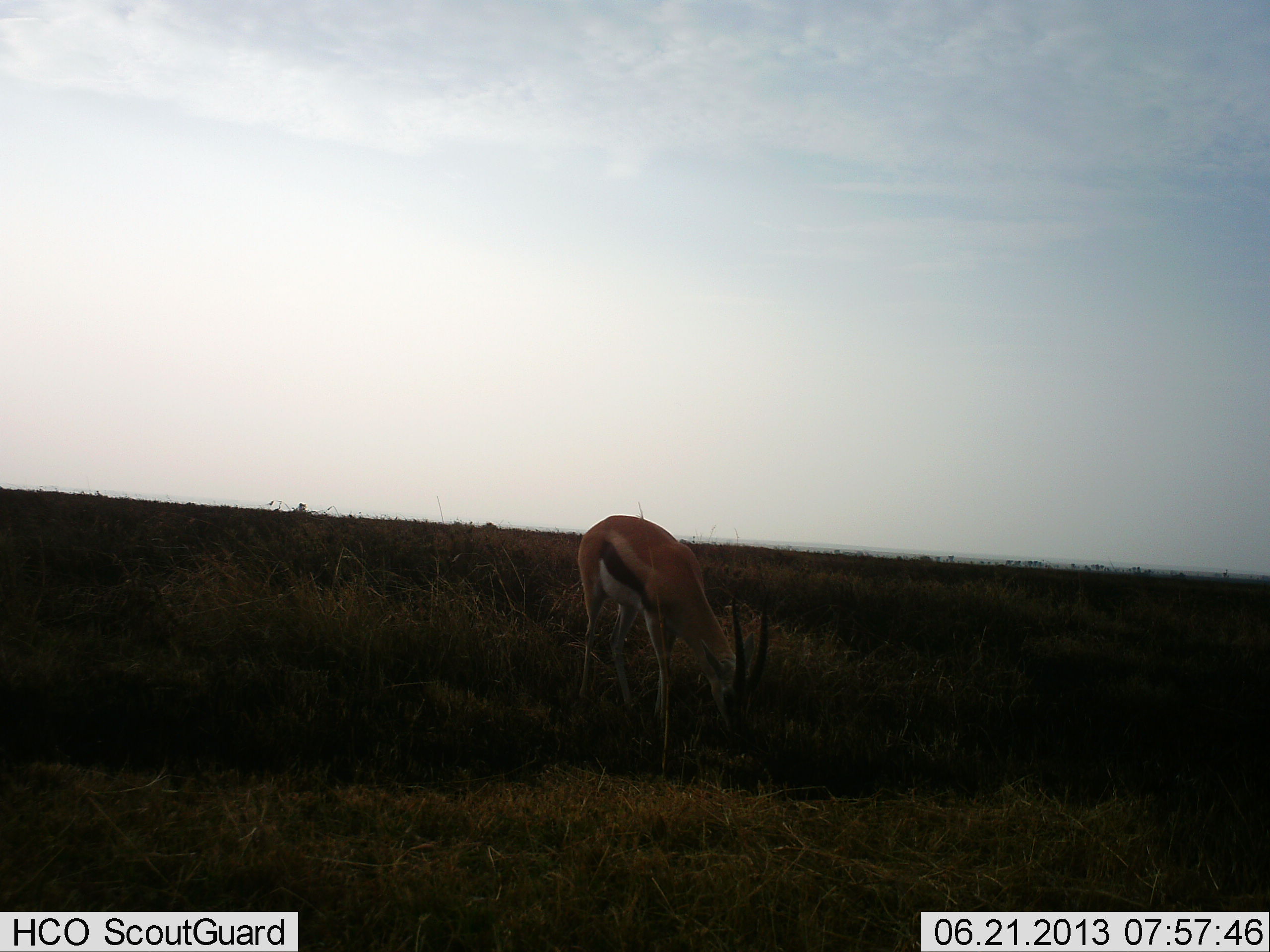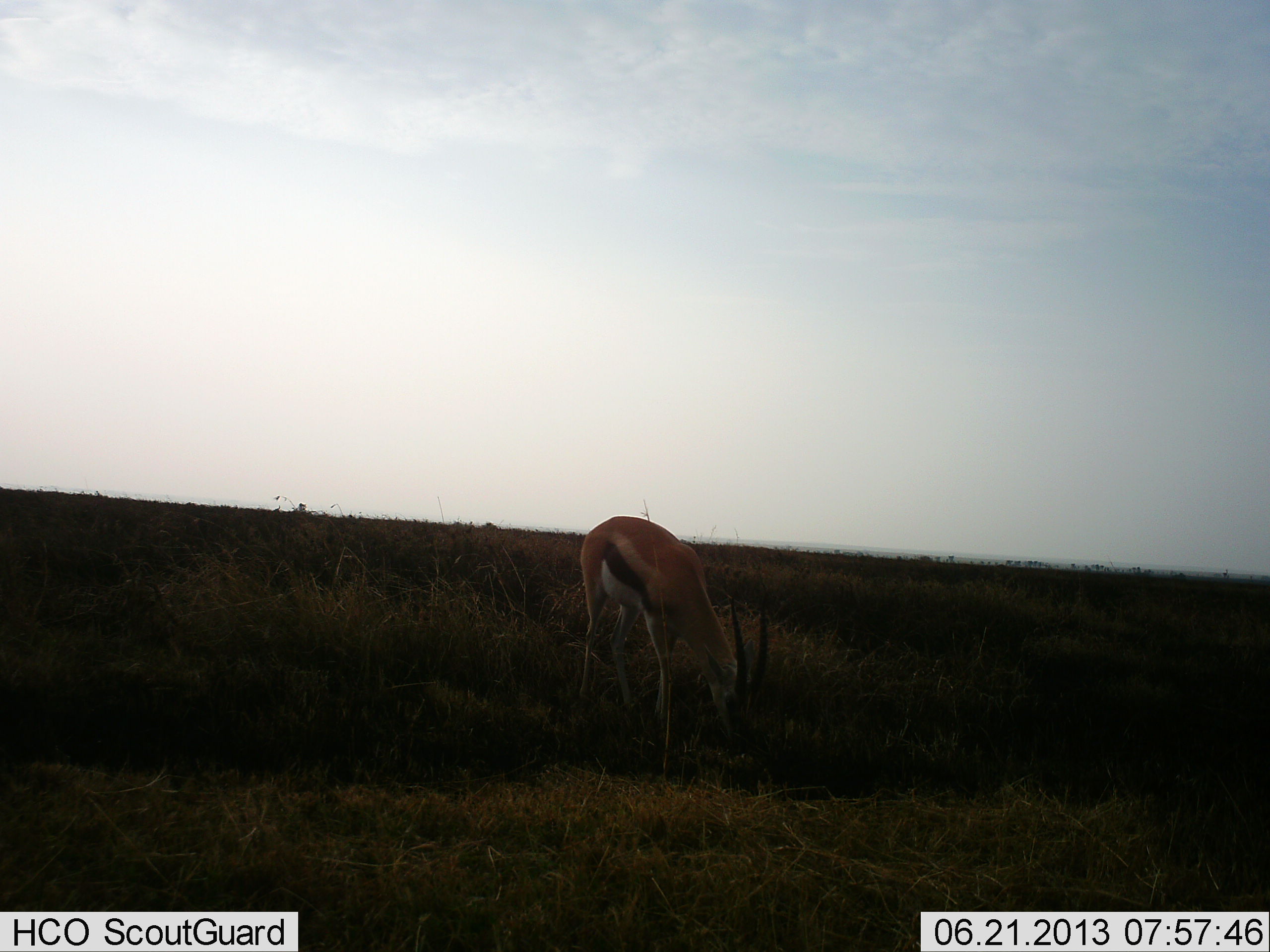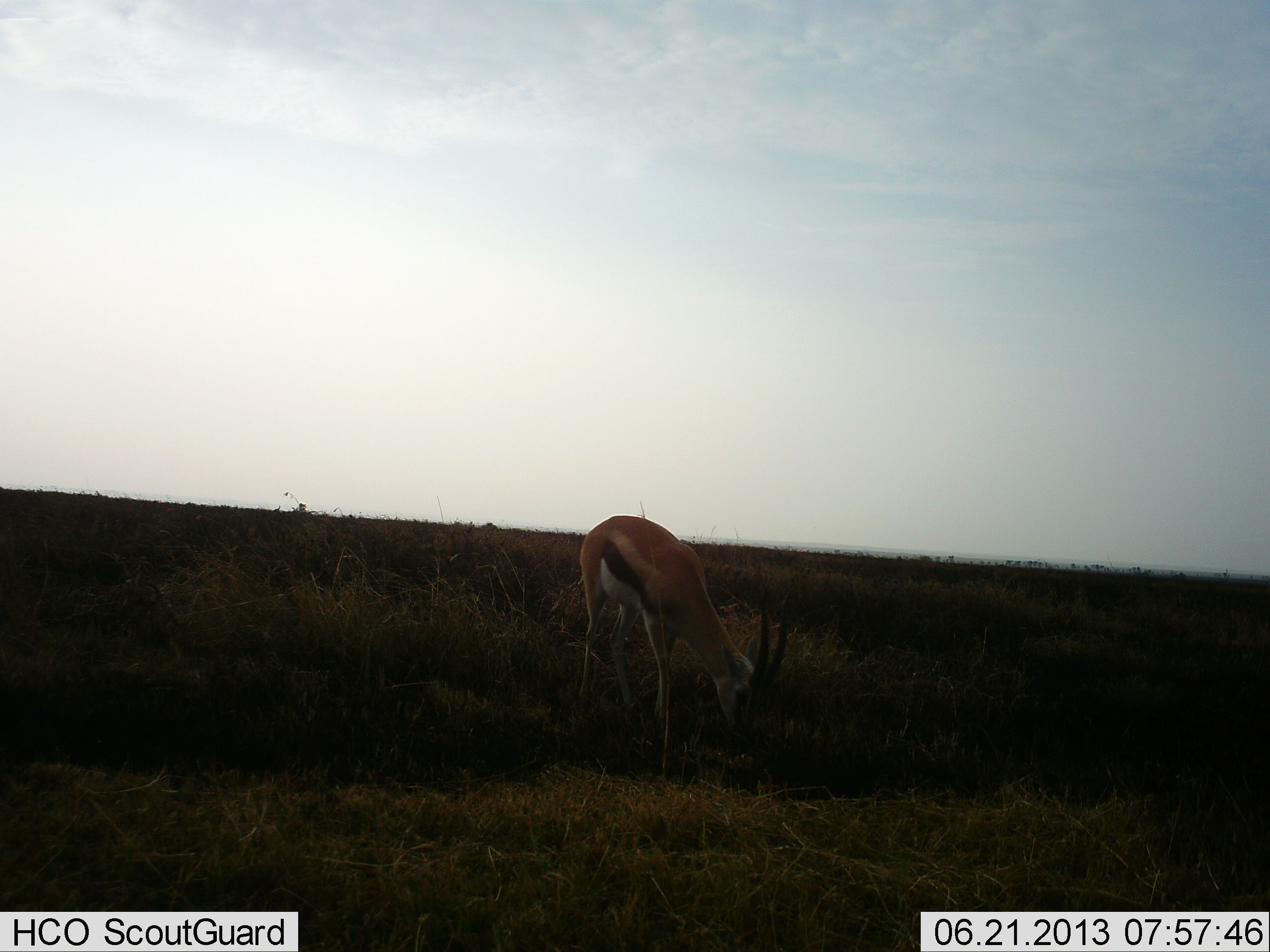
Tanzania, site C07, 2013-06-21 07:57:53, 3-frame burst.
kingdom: Animalia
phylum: Chordata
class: Mammalia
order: Artiodactyla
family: Bovidae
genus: Eudorcas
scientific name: Eudorcas thomsonii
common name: thomson's gazelle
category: gazellethomsons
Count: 1.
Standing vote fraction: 7%.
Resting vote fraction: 0%.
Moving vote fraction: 0%.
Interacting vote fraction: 0%.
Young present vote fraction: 0%.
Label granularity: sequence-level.